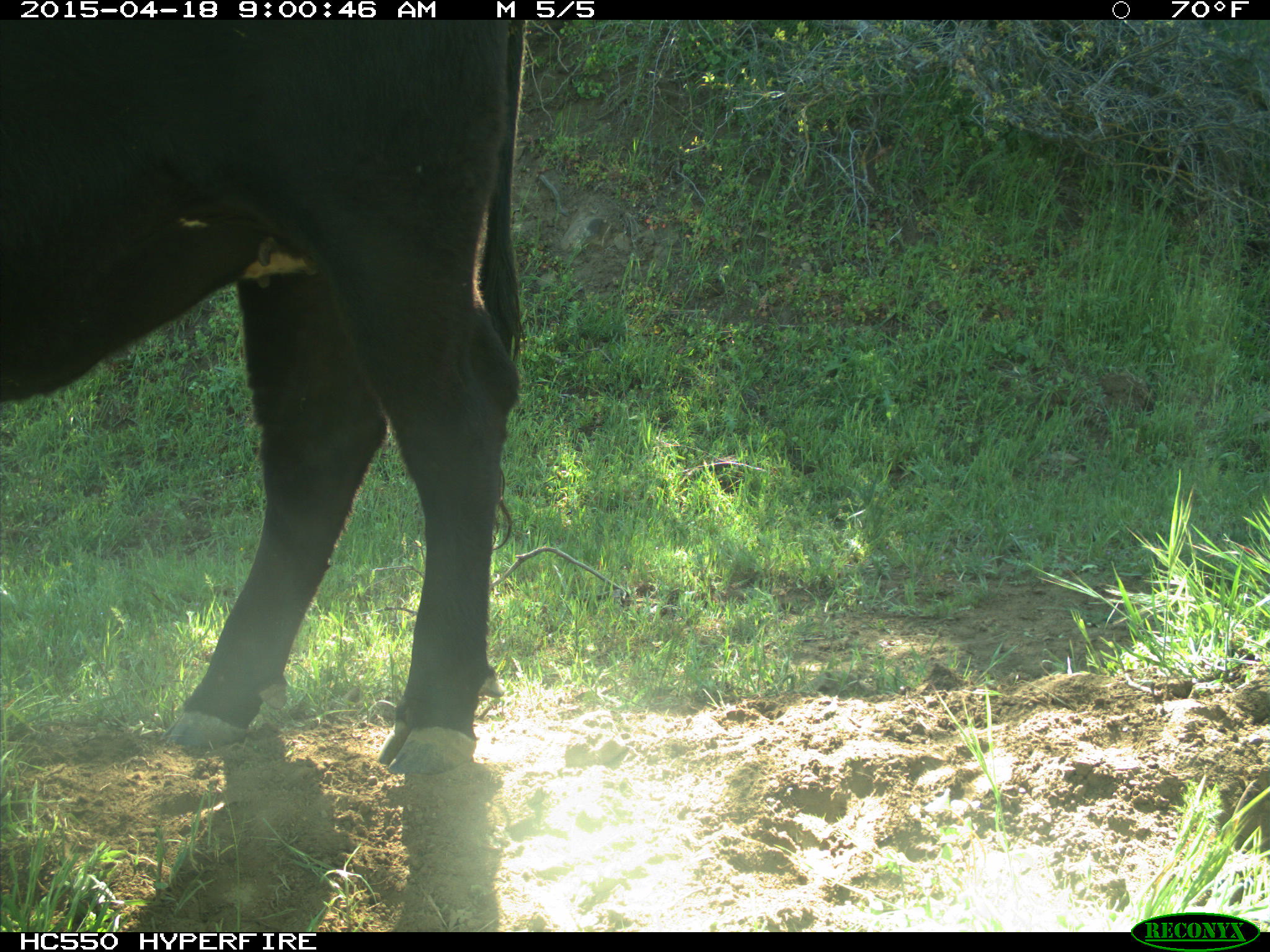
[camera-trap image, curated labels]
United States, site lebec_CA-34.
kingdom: Animalia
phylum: Chordata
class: Mammalia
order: Artiodactyla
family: Bovidae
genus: Bos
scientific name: Bos taurus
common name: domestic cow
Bos taurus (domestic cow).